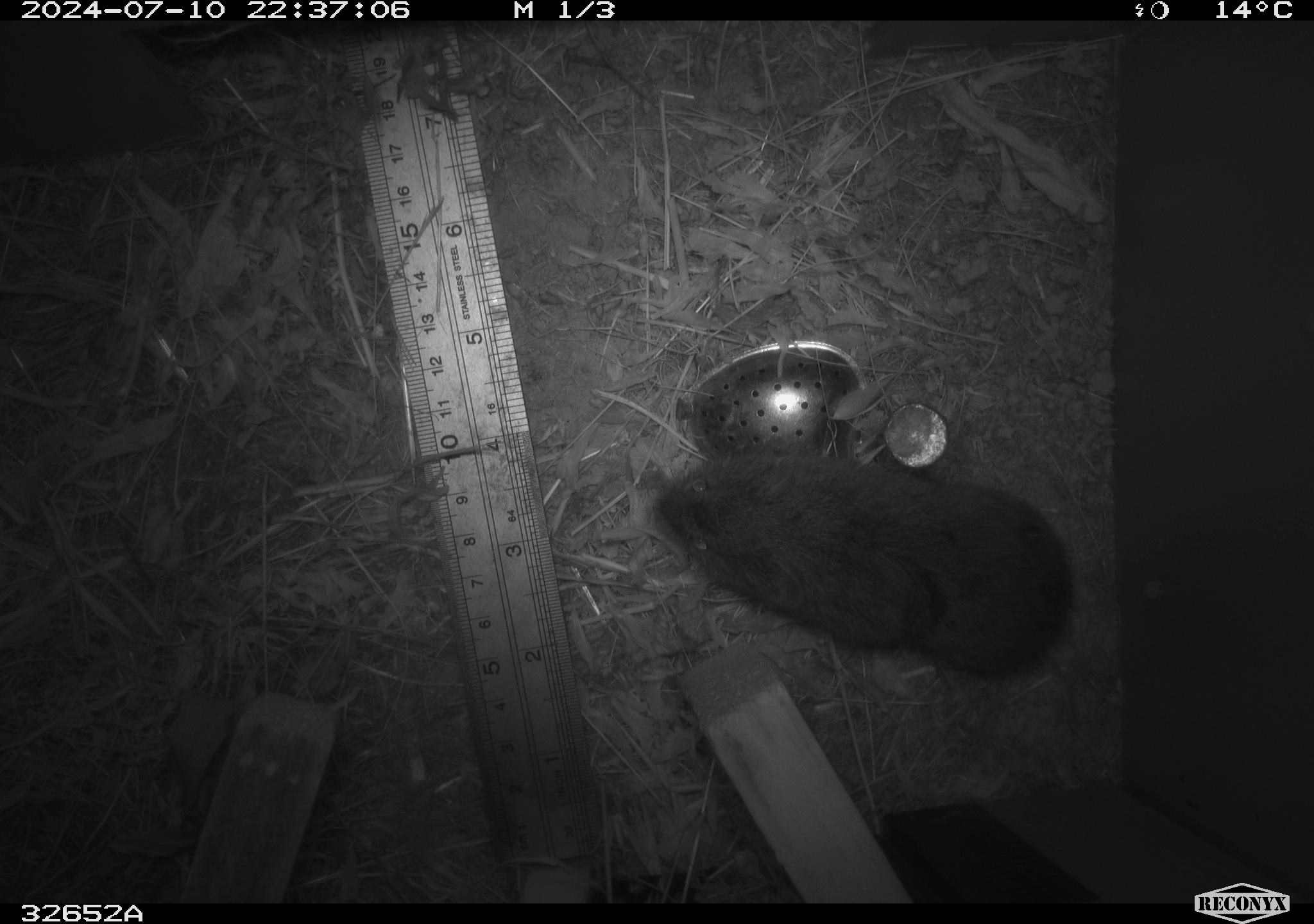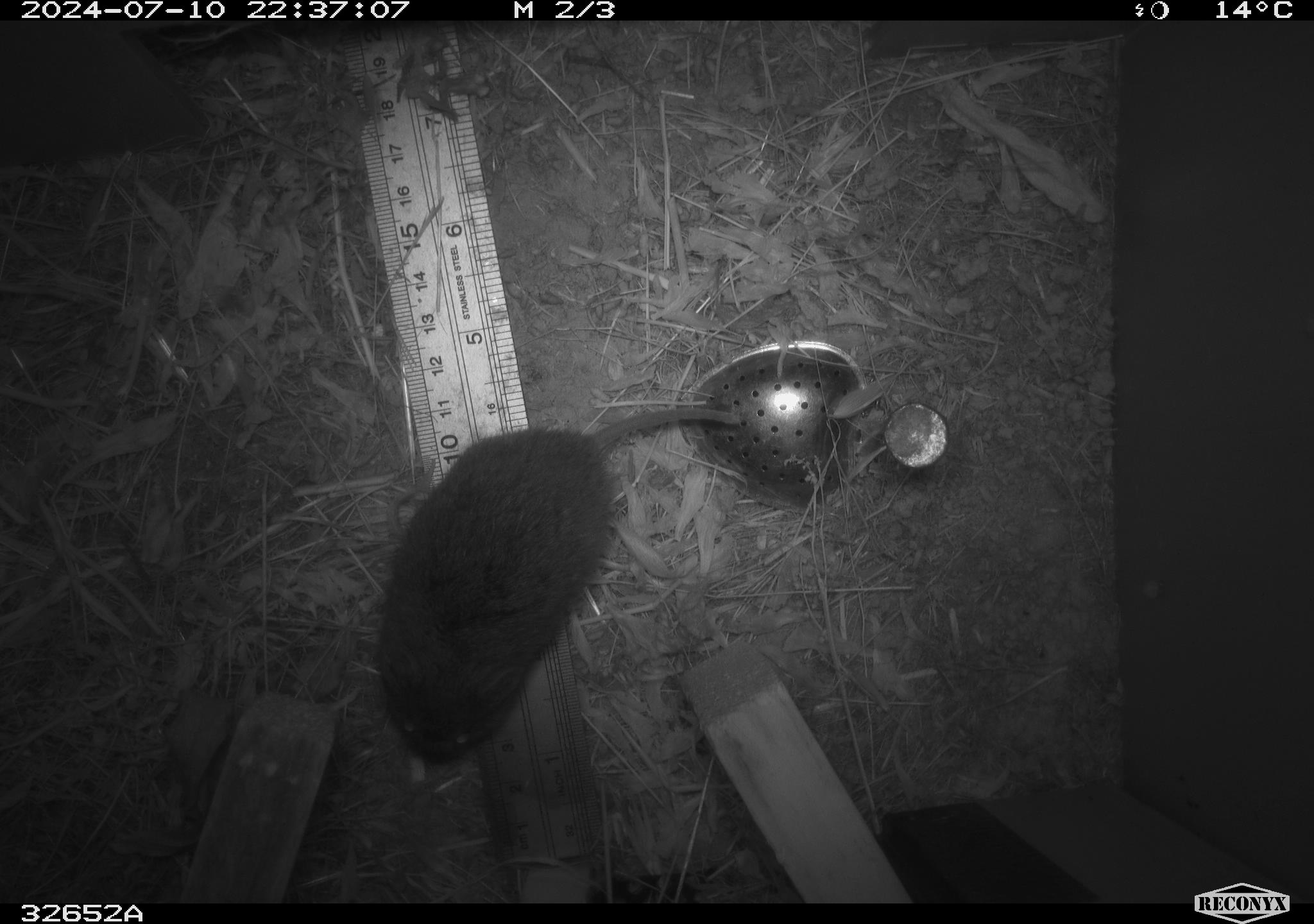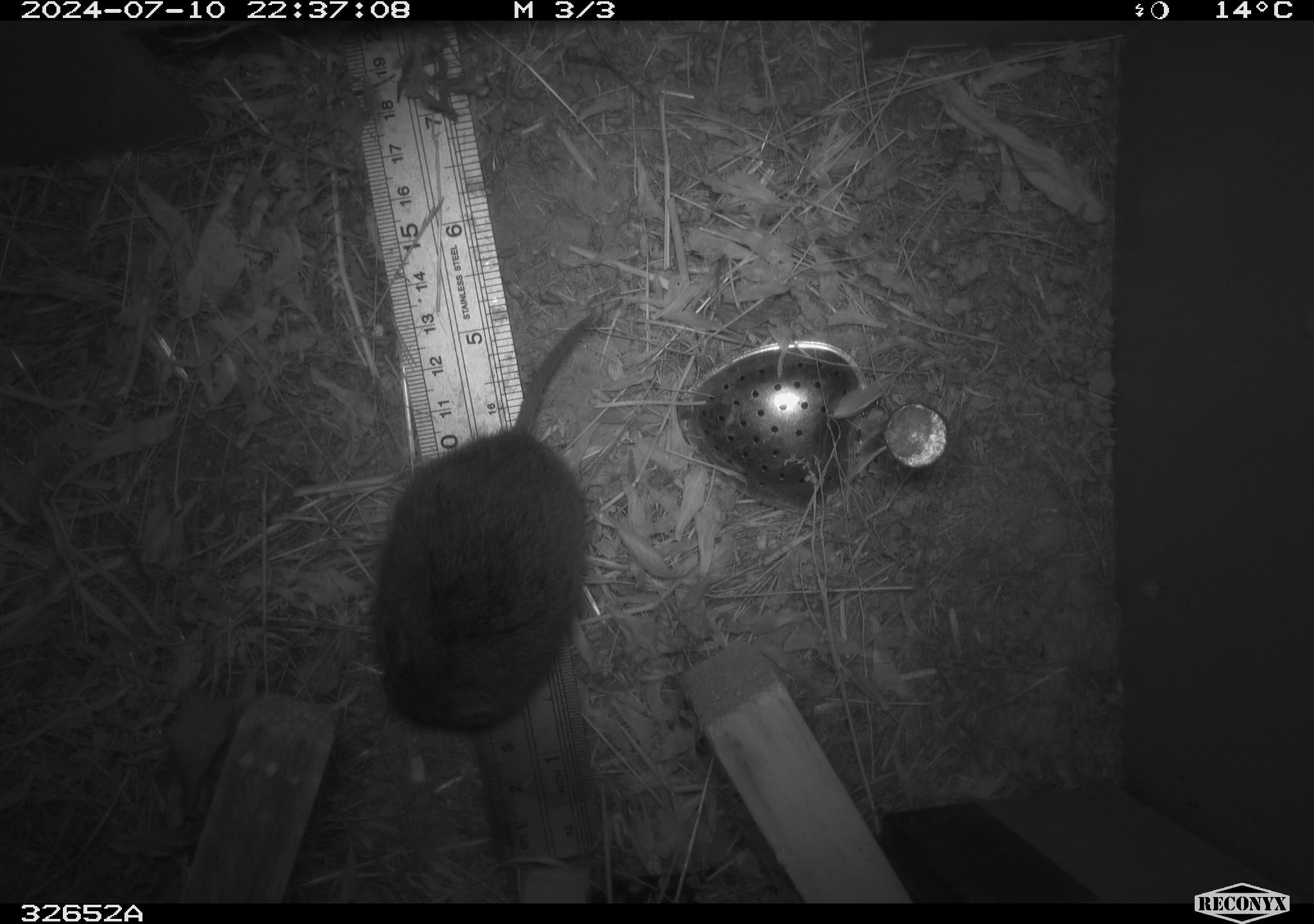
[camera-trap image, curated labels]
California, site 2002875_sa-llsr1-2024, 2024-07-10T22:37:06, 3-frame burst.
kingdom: Animalia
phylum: Chordata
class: Mammalia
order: Rodentia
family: Cricetidae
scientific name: Arvicolinae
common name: voles, lemmings, and muskrats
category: arvicolinae subfamily